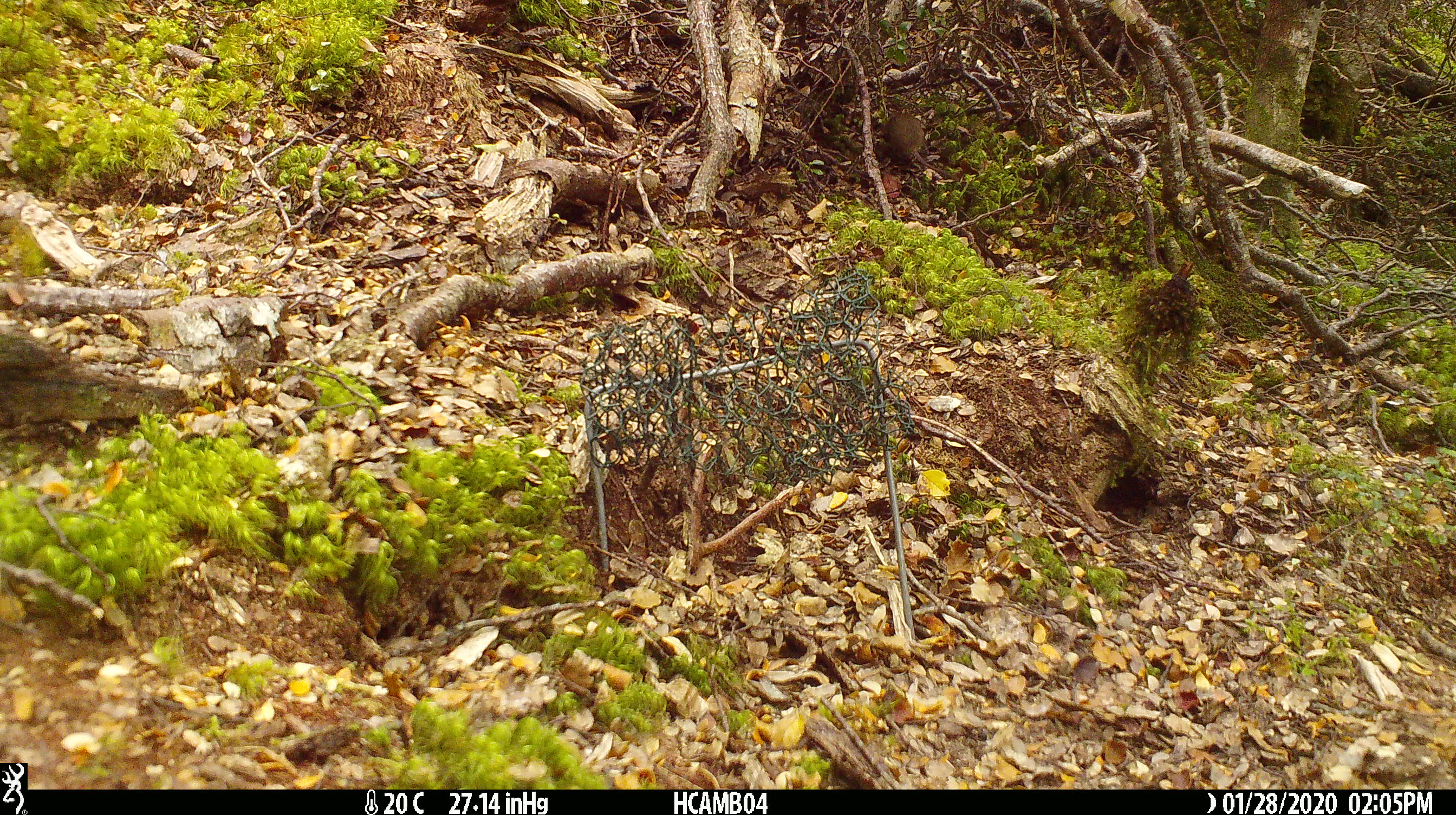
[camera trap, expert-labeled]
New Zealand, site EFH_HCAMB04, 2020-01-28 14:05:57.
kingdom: Animalia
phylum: Chordata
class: Mammalia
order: Rodentia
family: Muridae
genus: Mus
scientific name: Mus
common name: mouse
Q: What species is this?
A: Mouse (Mus).